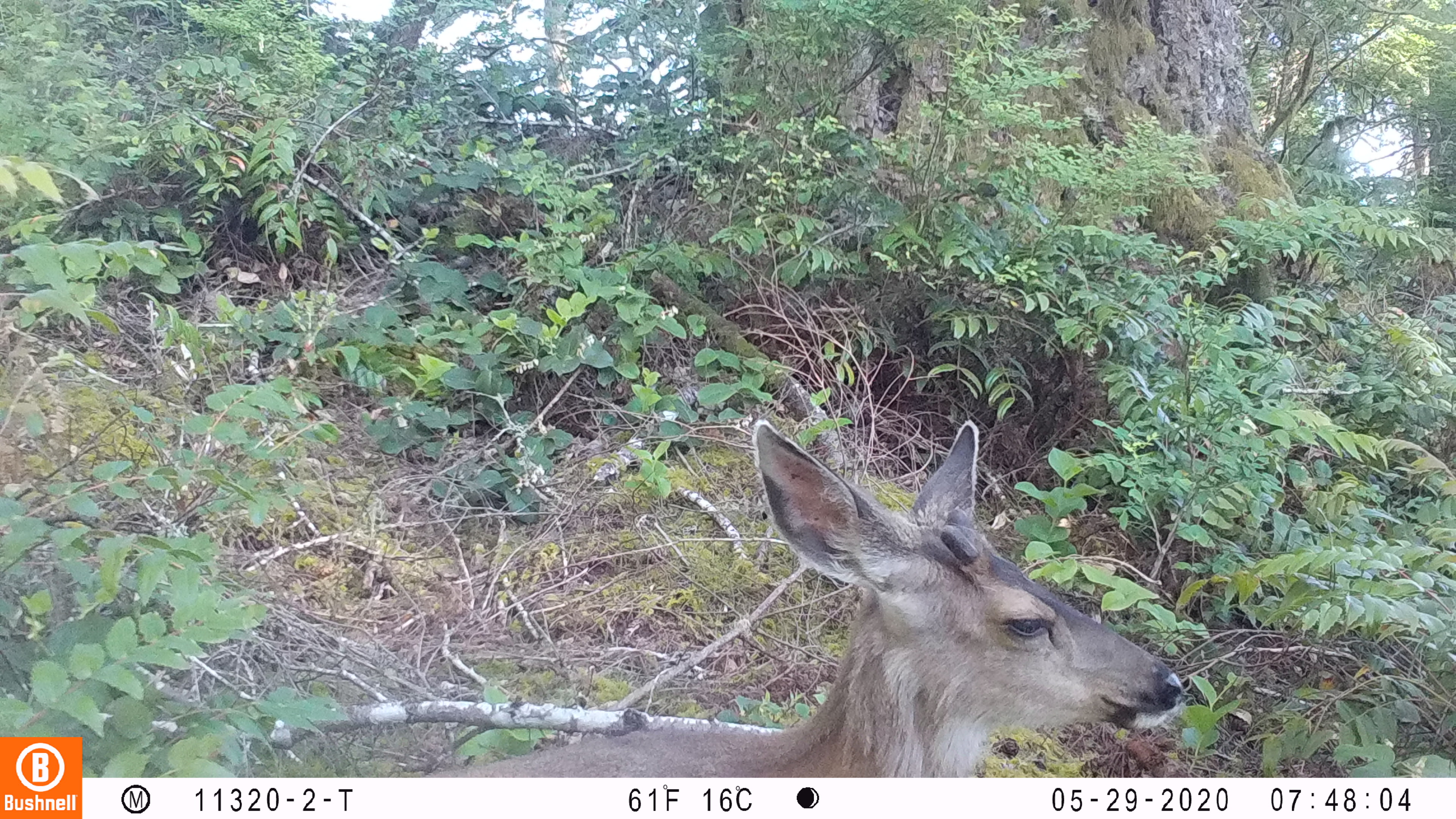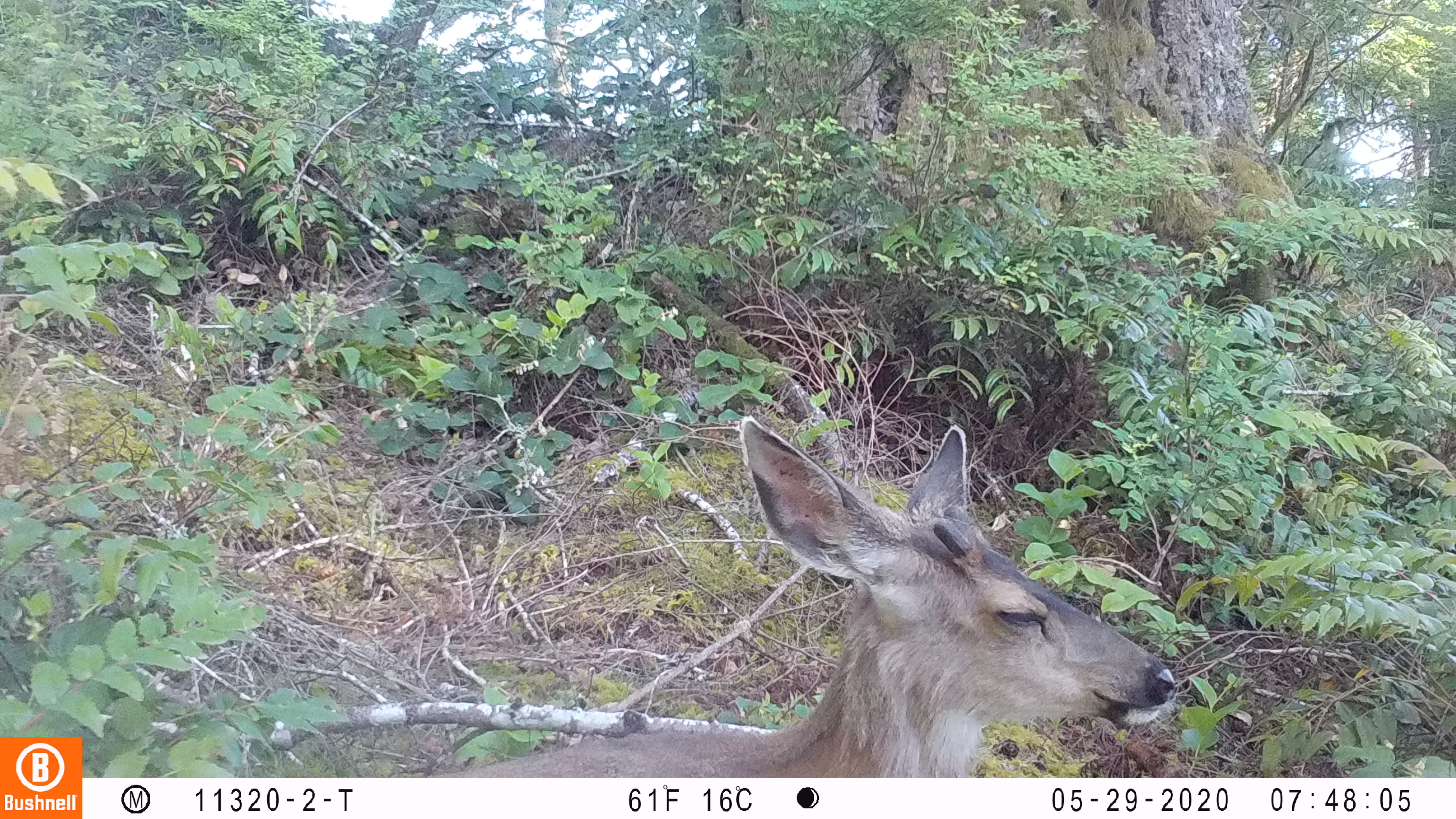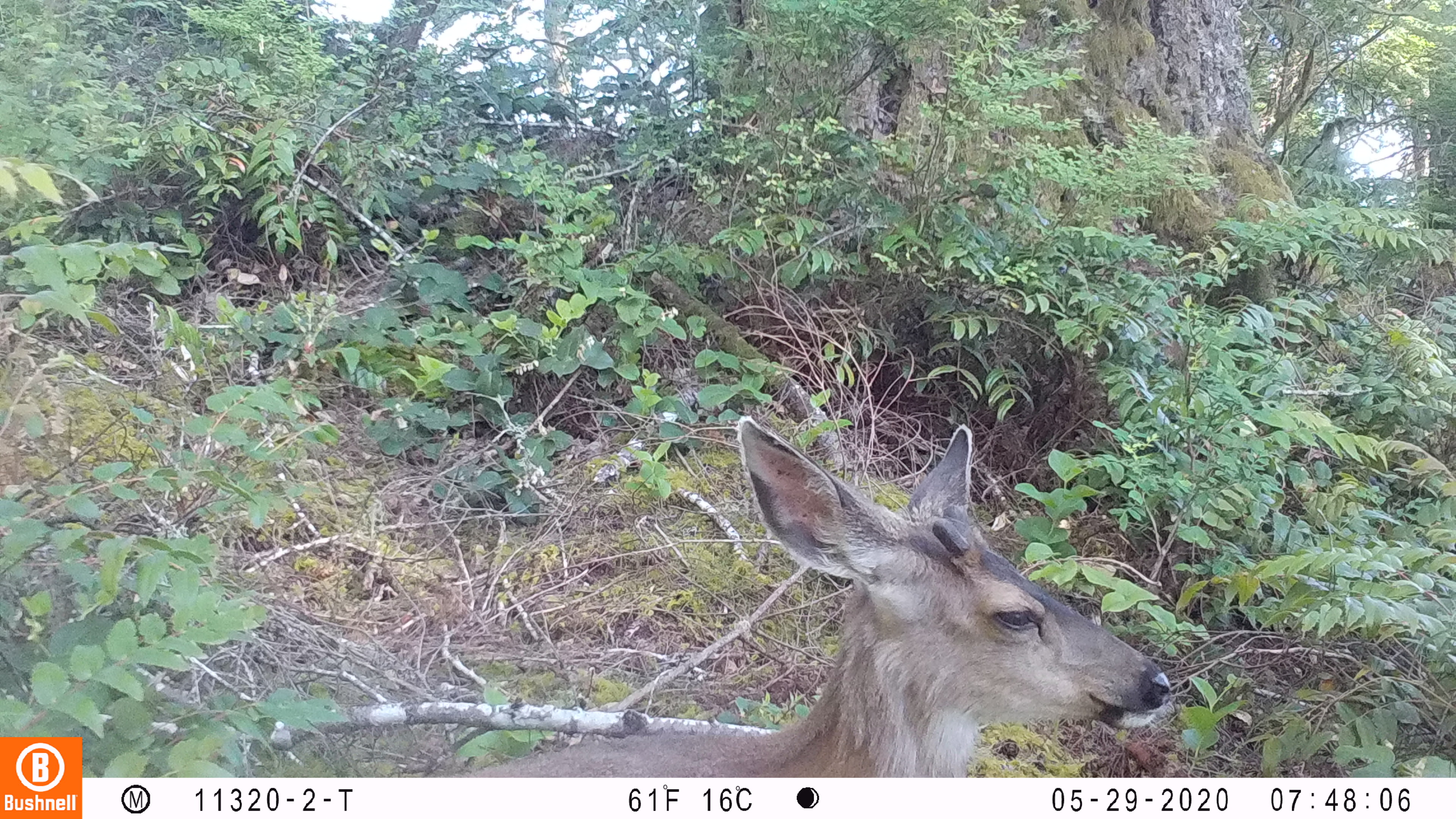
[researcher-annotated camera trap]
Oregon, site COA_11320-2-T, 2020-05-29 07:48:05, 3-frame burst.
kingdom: Animalia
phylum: Chordata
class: Mammalia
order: Artiodactyla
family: Cervidae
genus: Odocoileus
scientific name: Odocoileus hemionus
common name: black-tailed deer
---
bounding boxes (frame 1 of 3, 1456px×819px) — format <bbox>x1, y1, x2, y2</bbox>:
black-tailed deer: <bbox>461, 412, 1187, 768</bbox>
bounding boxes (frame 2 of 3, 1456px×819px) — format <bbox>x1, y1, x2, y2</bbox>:
black-tailed deer: <bbox>463, 414, 1182, 770</bbox>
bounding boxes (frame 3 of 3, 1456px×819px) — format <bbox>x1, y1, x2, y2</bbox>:
black-tailed deer: <bbox>455, 412, 1183, 774</bbox>